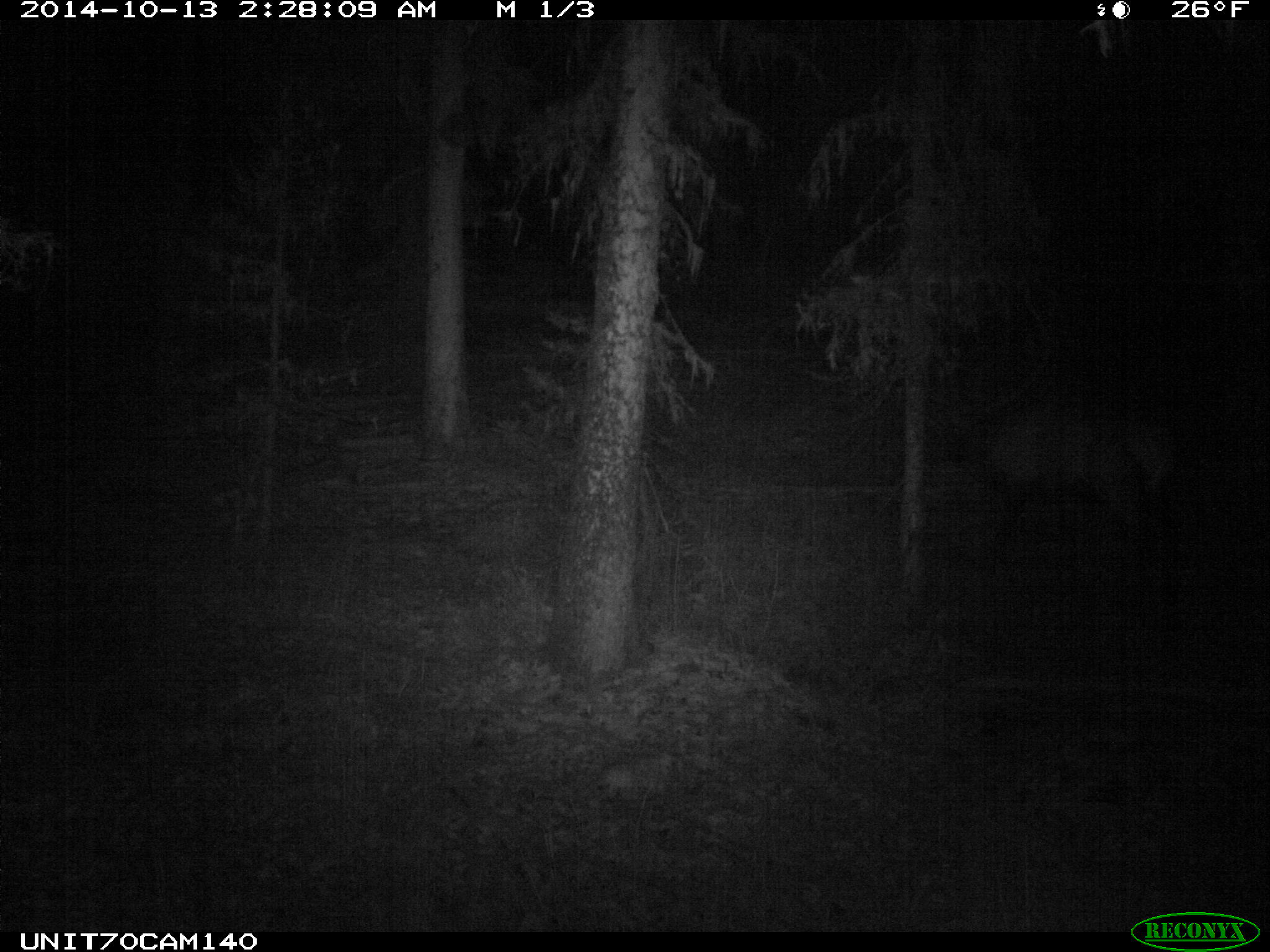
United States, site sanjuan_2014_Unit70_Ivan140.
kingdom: Animalia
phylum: Chordata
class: Mammalia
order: Artiodactyla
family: Cervidae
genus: Cervus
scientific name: Cervus elaphus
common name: red deer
Cervus elaphus (red deer).